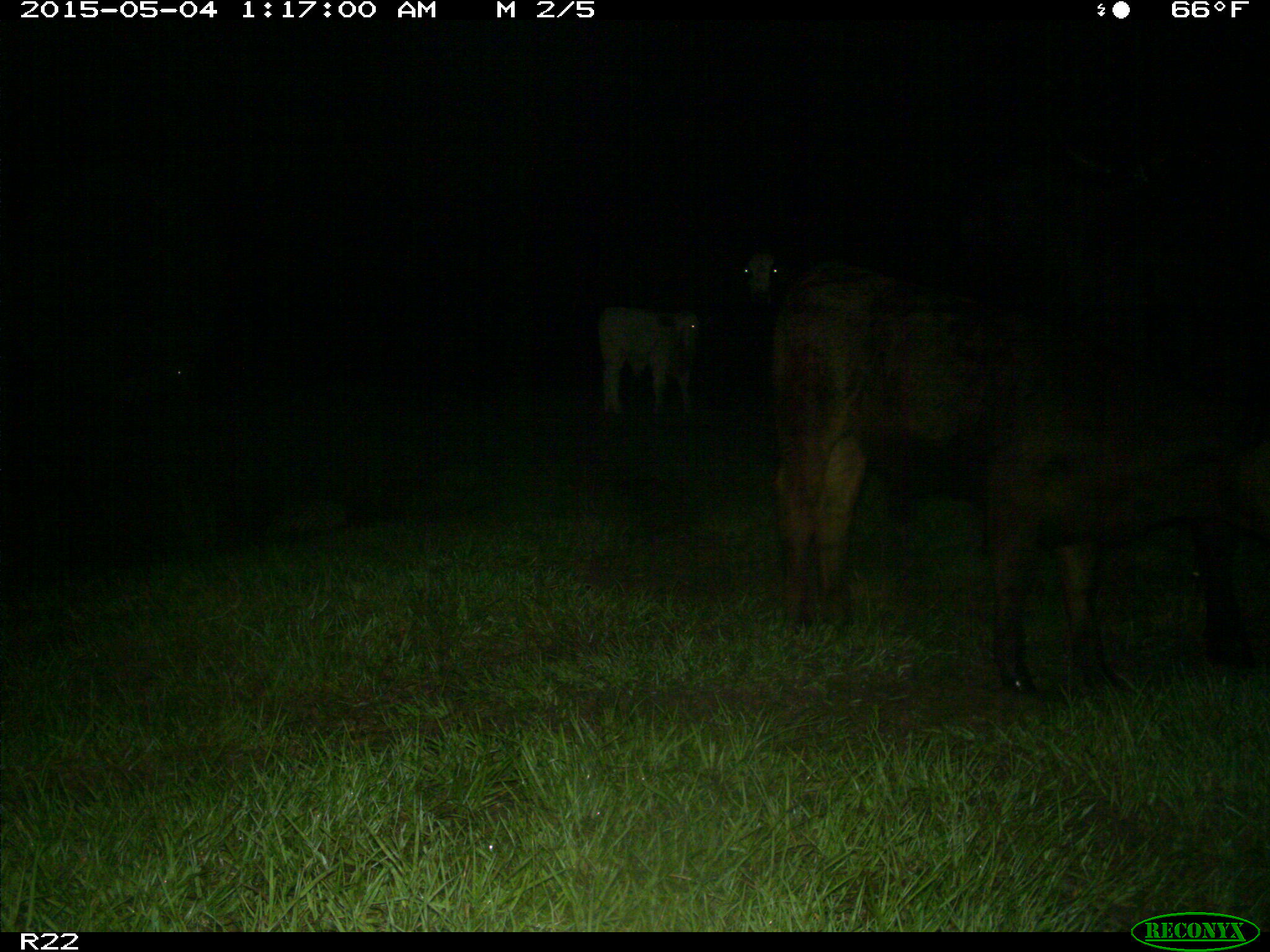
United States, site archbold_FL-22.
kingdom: Animalia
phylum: Chordata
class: Mammalia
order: Artiodactyla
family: Bovidae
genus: Bos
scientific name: Bos taurus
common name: domestic cow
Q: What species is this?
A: Bos taurus (domestic cow).